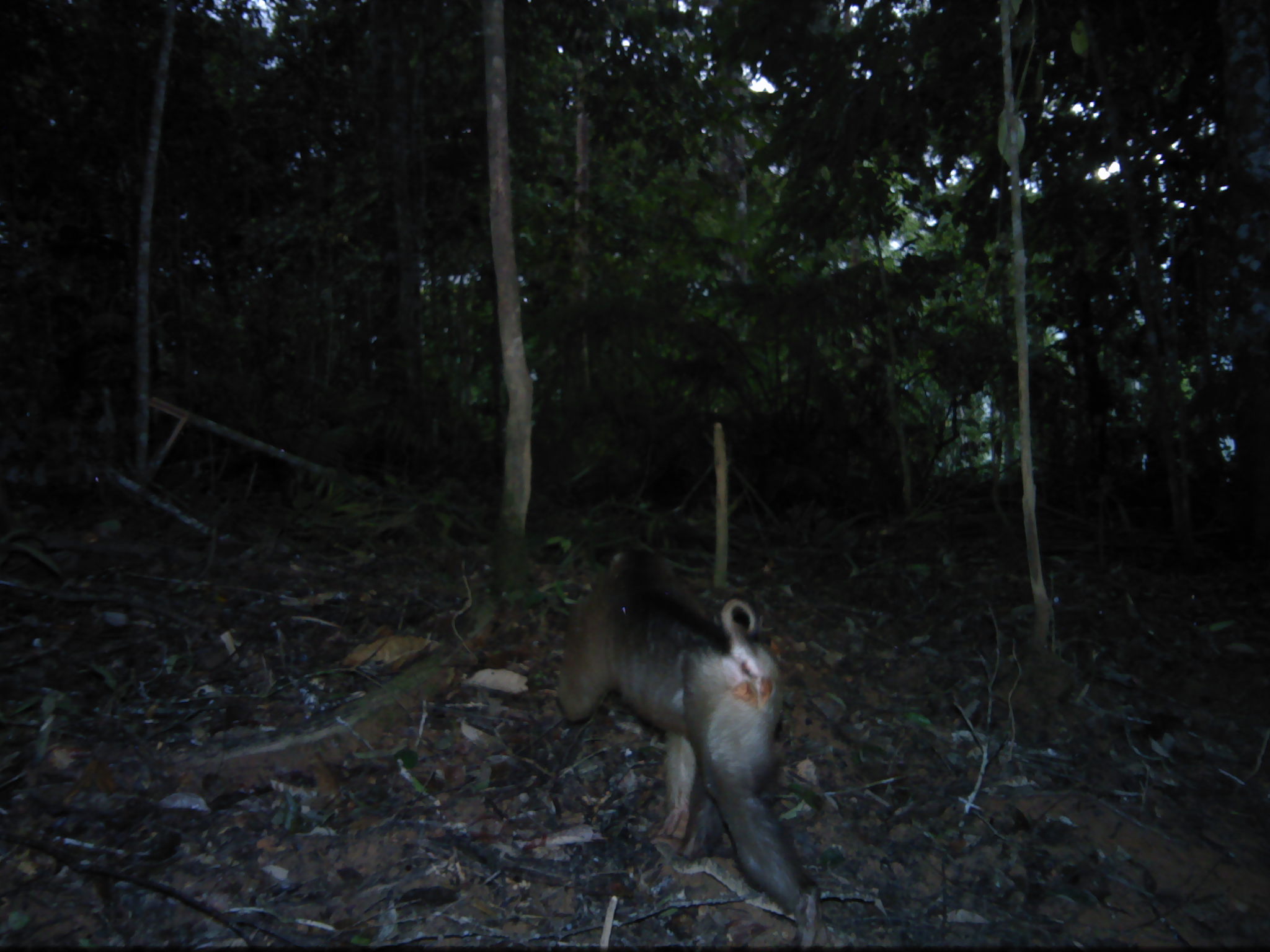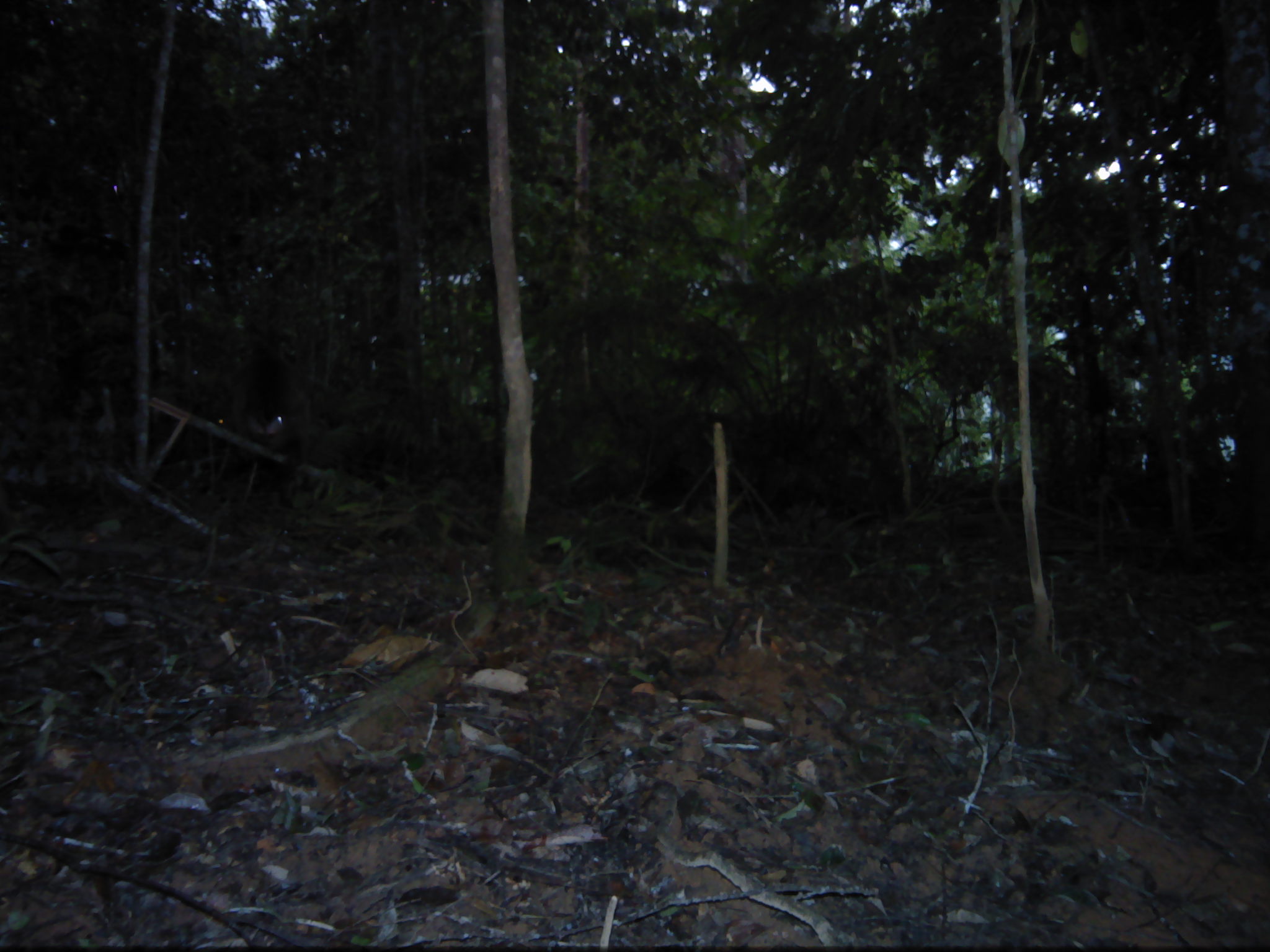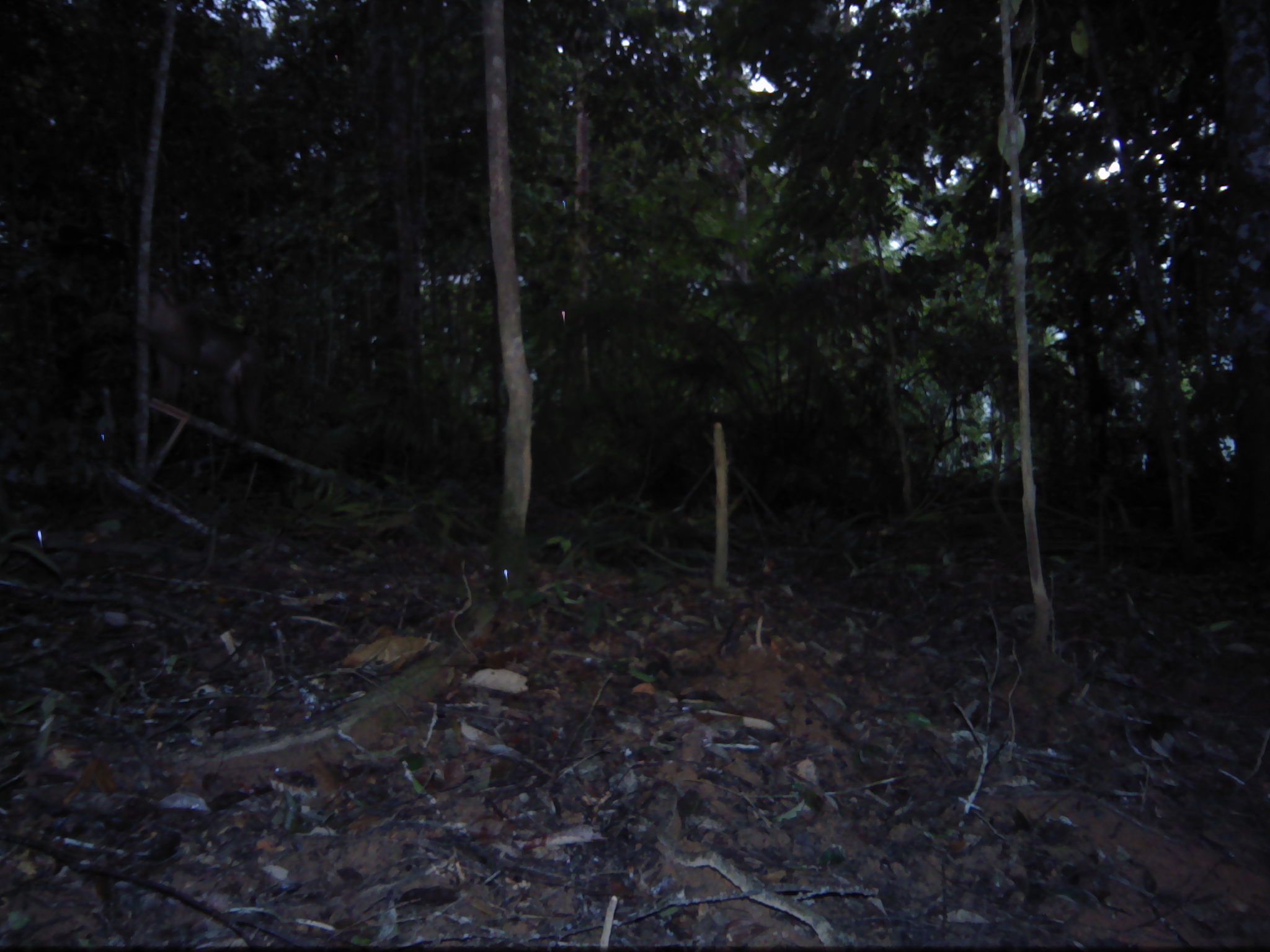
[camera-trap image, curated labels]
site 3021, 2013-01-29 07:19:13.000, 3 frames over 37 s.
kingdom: Animalia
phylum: Chordata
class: Mammalia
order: Primates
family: Cercopithecidae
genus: Macaca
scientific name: Macaca nemestrina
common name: southern pig-tailed macaque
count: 1